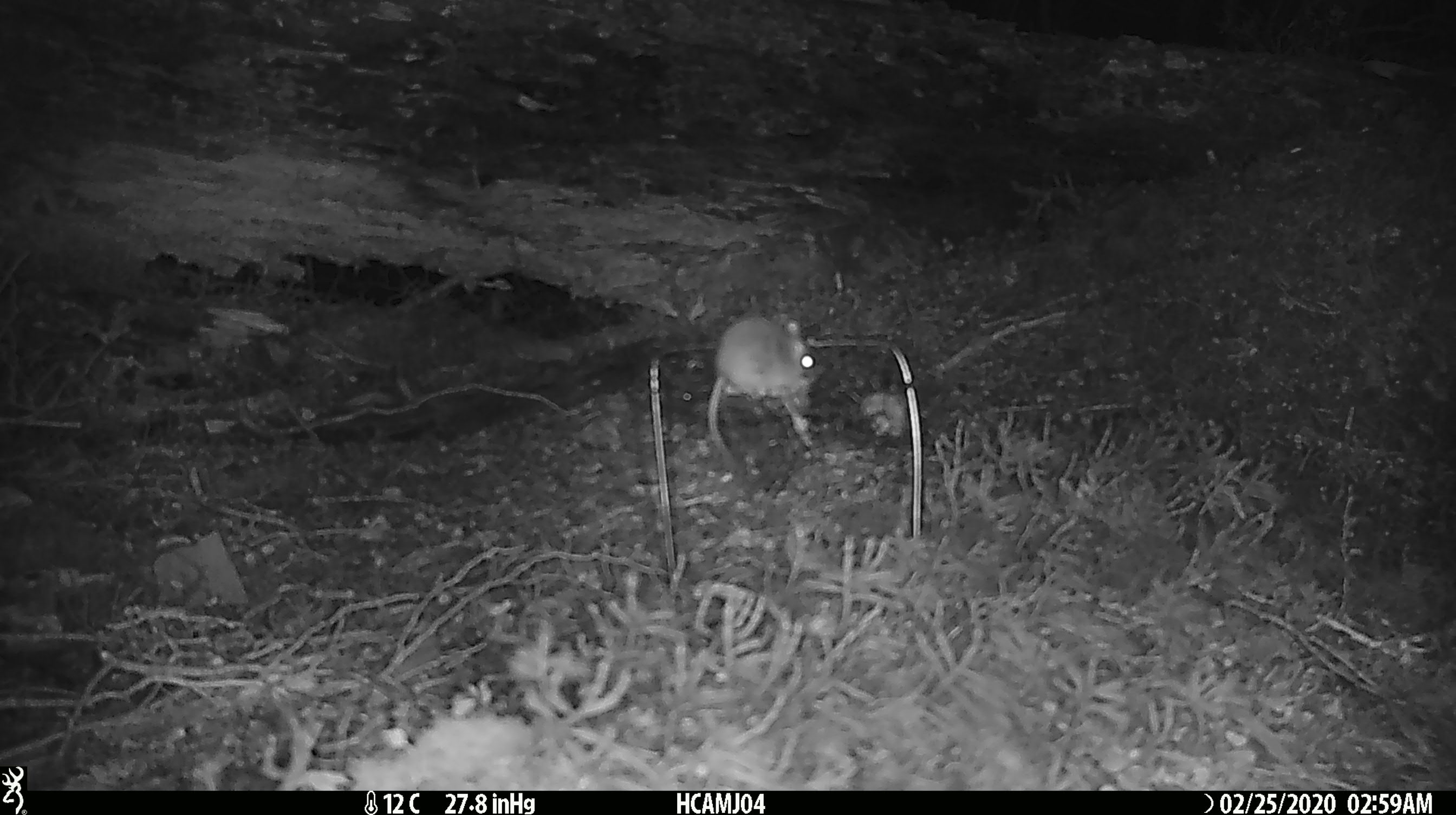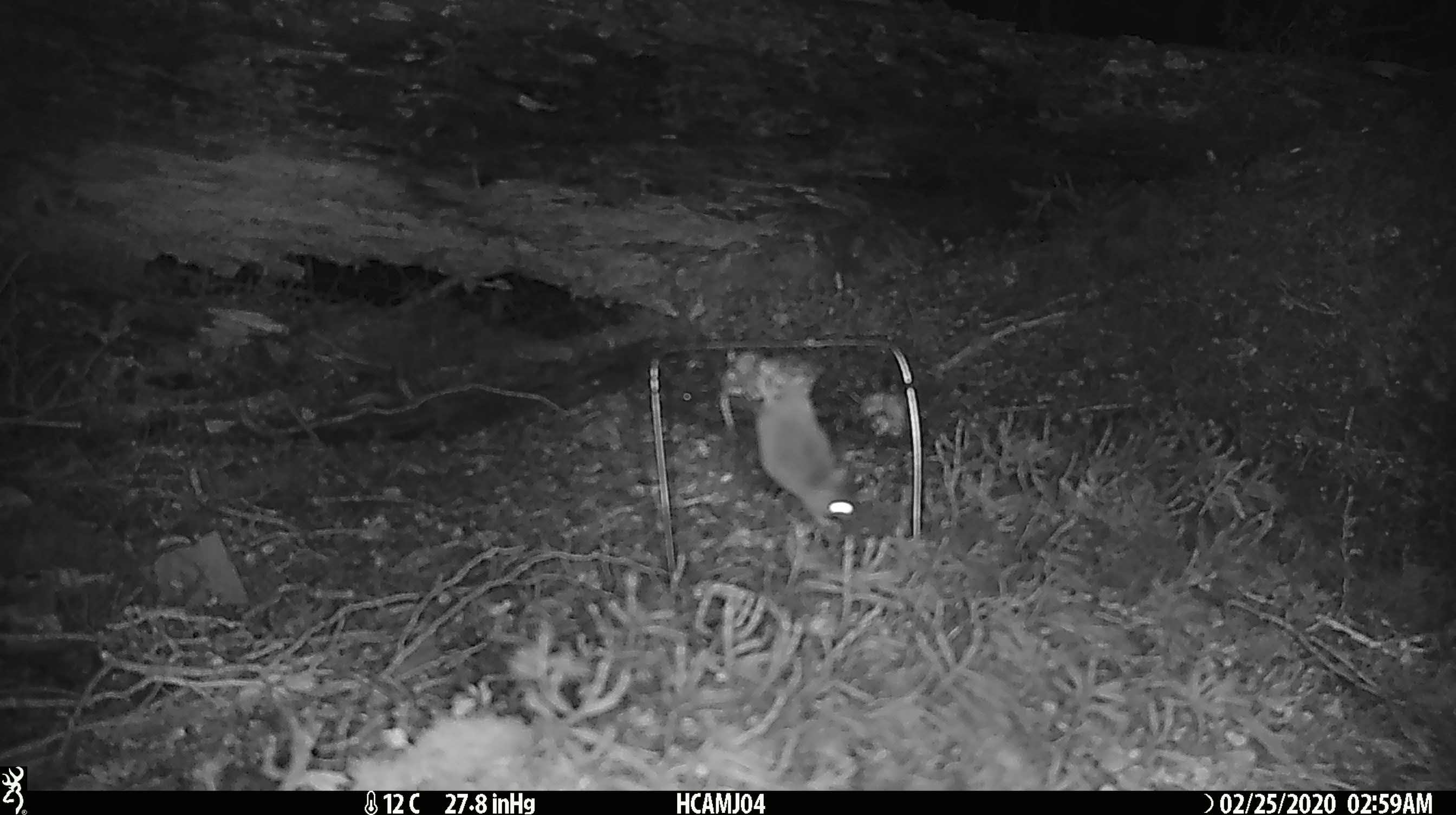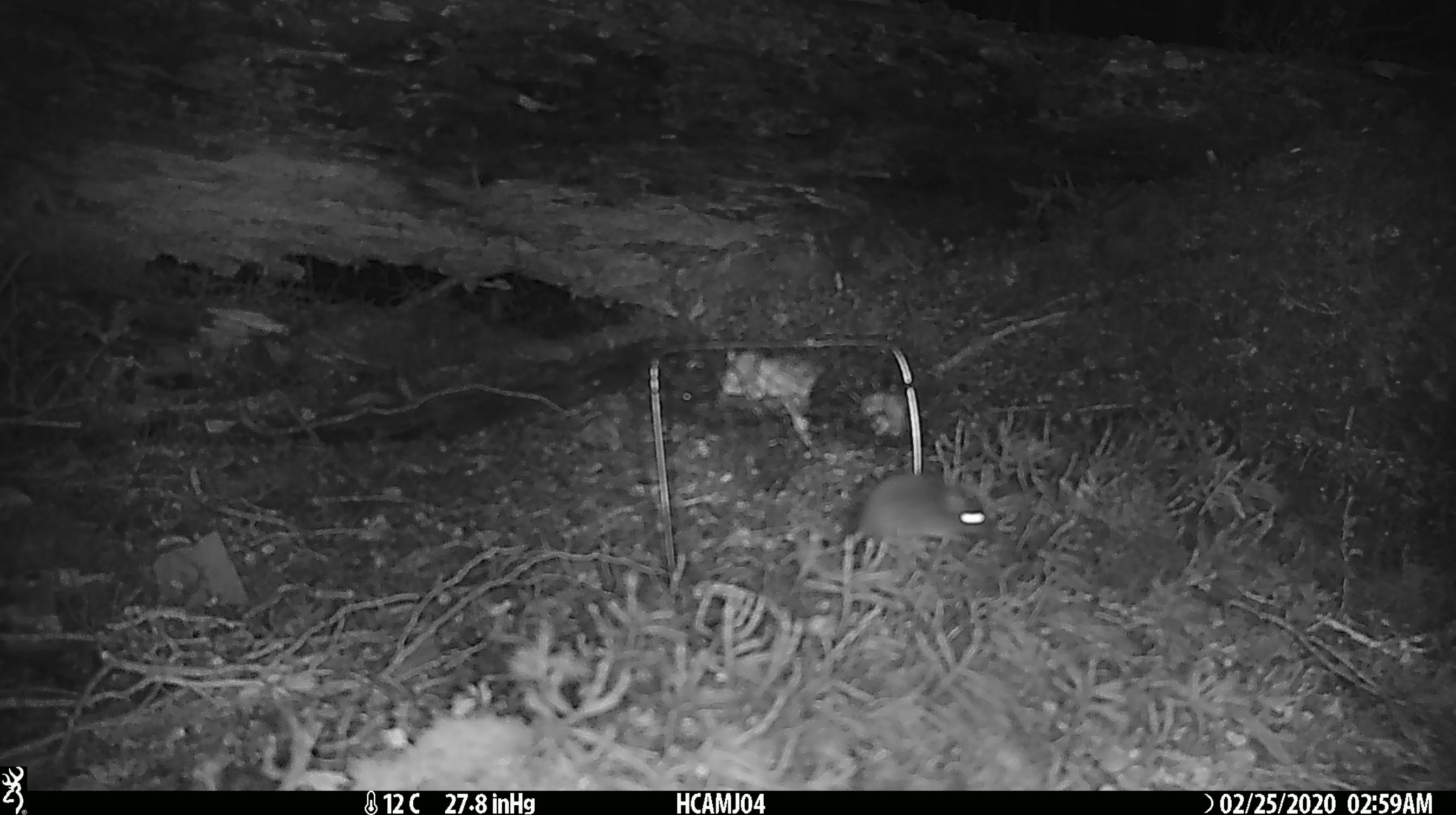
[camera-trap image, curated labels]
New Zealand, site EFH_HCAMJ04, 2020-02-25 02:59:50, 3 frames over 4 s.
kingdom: Animalia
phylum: Chordata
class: Mammalia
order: Rodentia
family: Muridae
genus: Mus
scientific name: Mus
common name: mouse